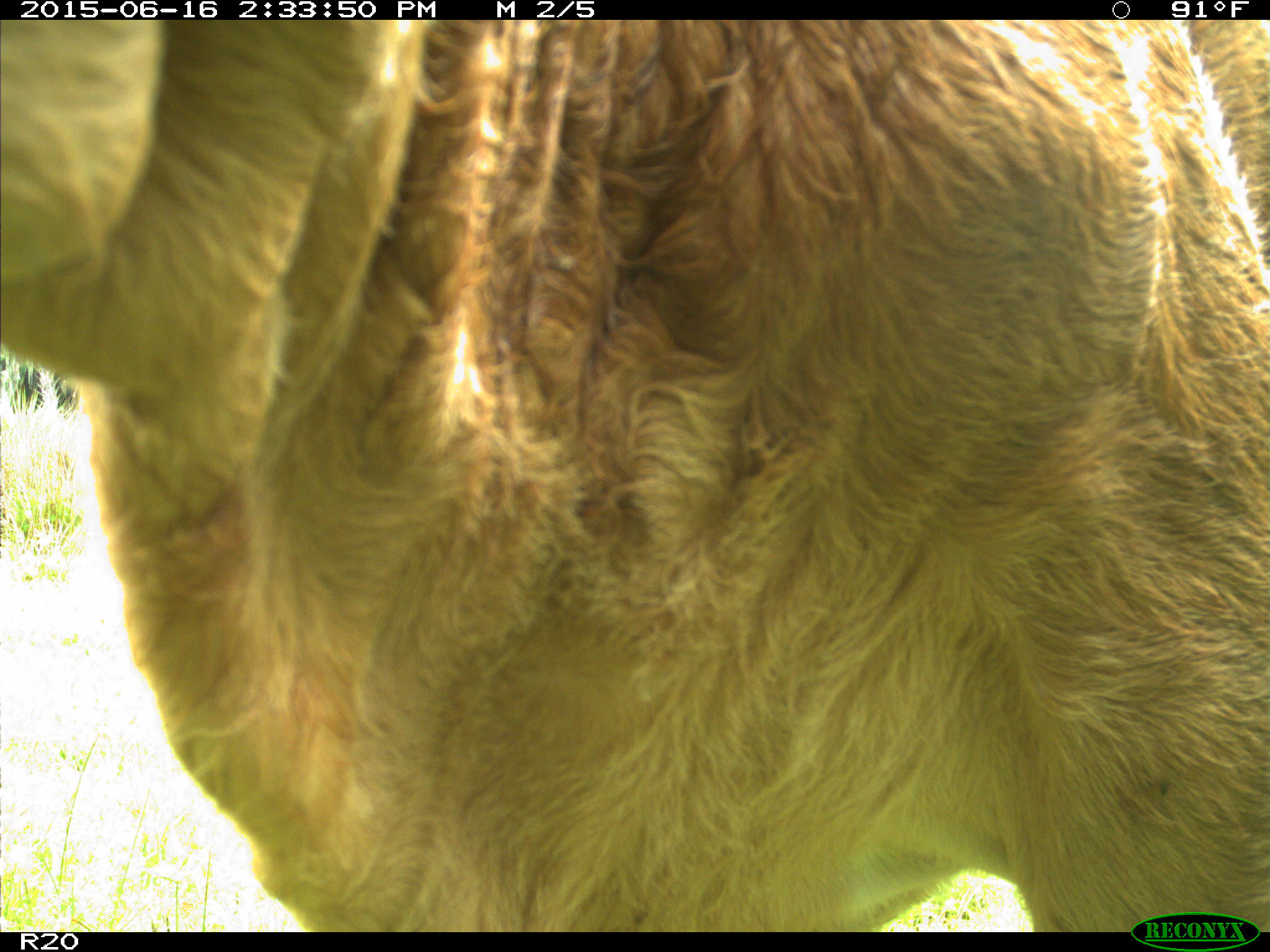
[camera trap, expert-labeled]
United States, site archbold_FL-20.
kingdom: Animalia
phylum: Chordata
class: Mammalia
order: Artiodactyla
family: Bovidae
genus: Bos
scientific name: Bos taurus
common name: domestic cow